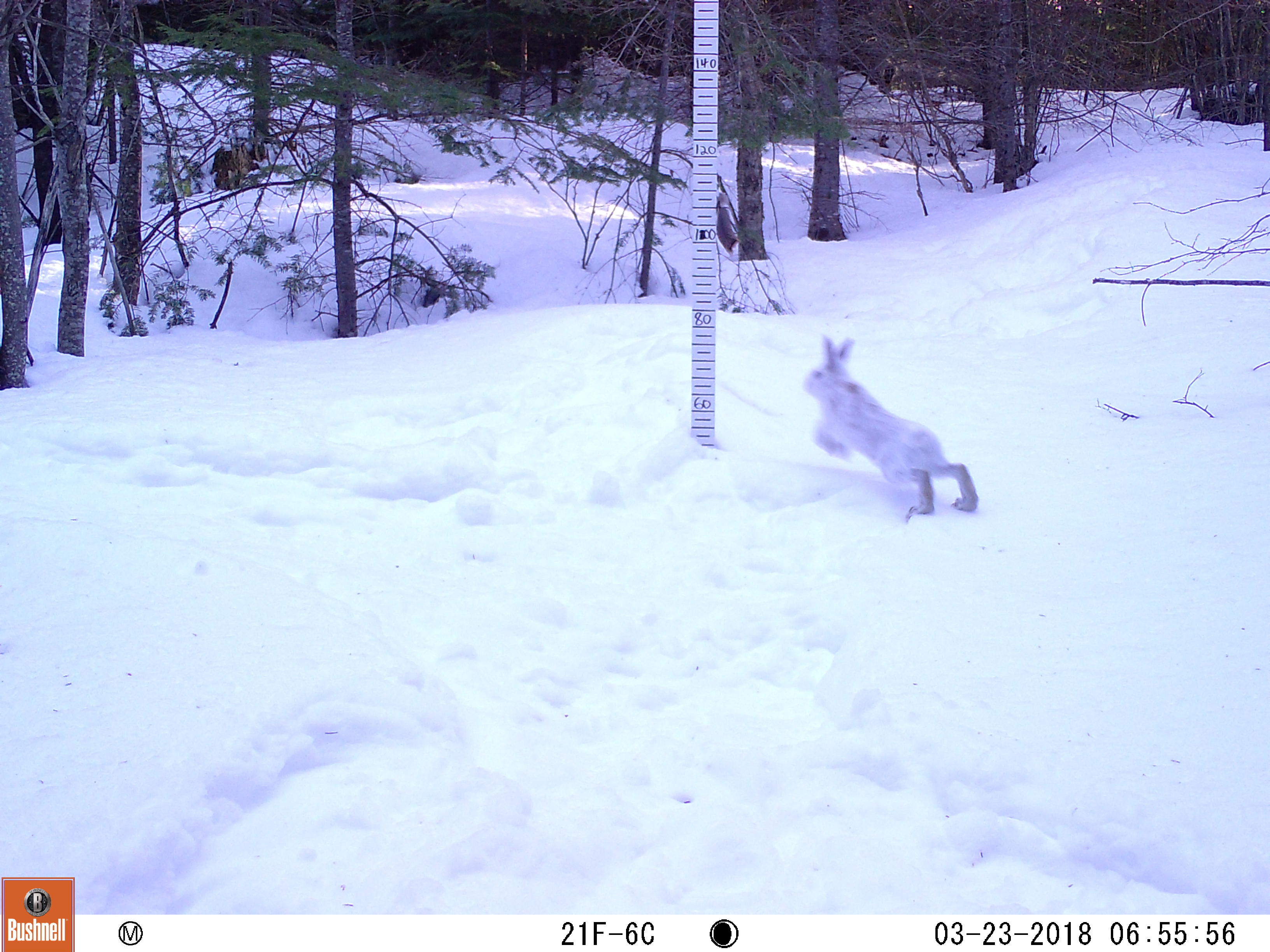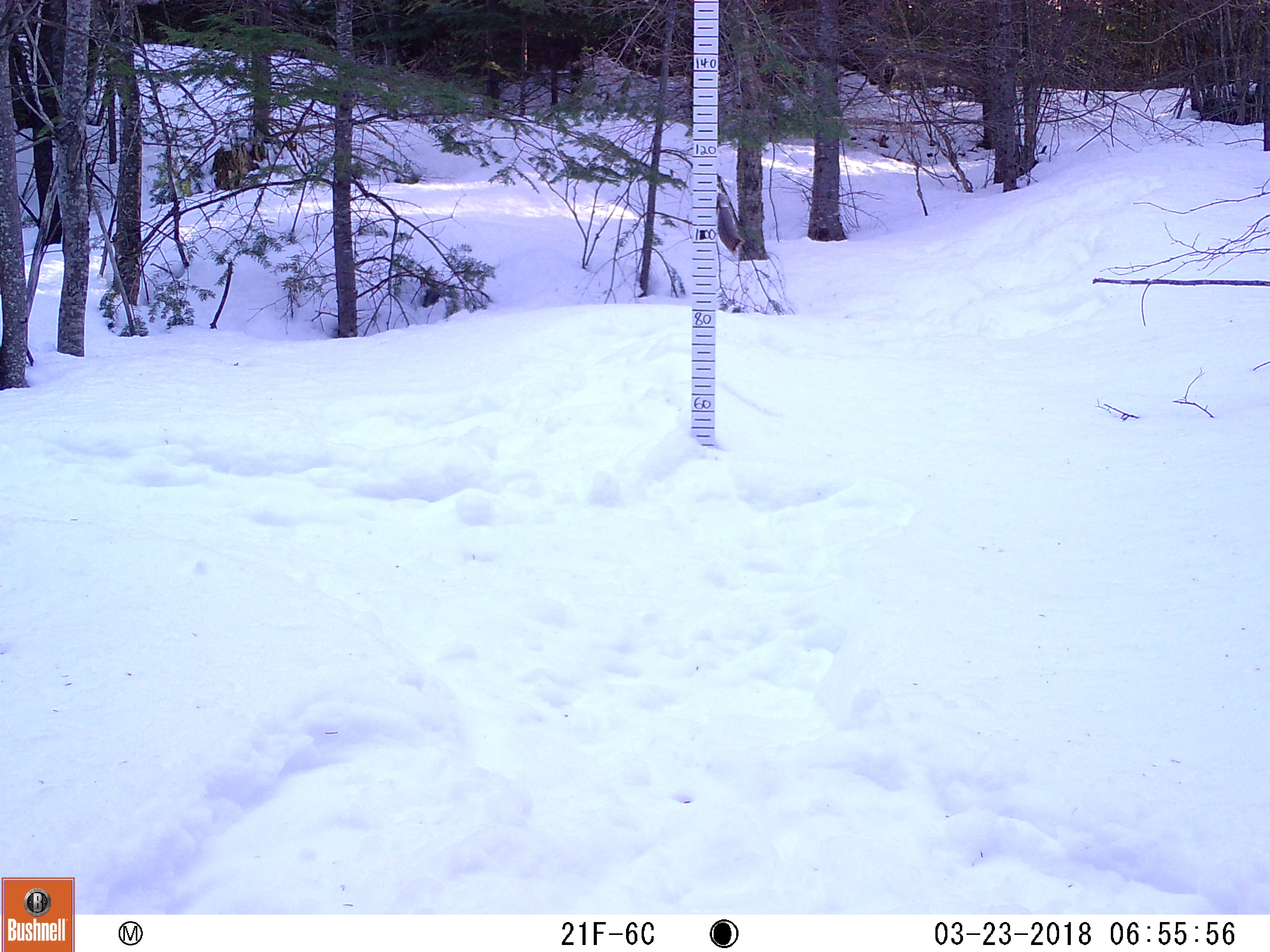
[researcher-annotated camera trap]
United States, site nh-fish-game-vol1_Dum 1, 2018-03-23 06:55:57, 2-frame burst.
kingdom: Animalia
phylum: Chordata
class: Mammalia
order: Lagomorpha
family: Leporidae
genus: Lepus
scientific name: Lepus americanus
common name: snowshoe hare